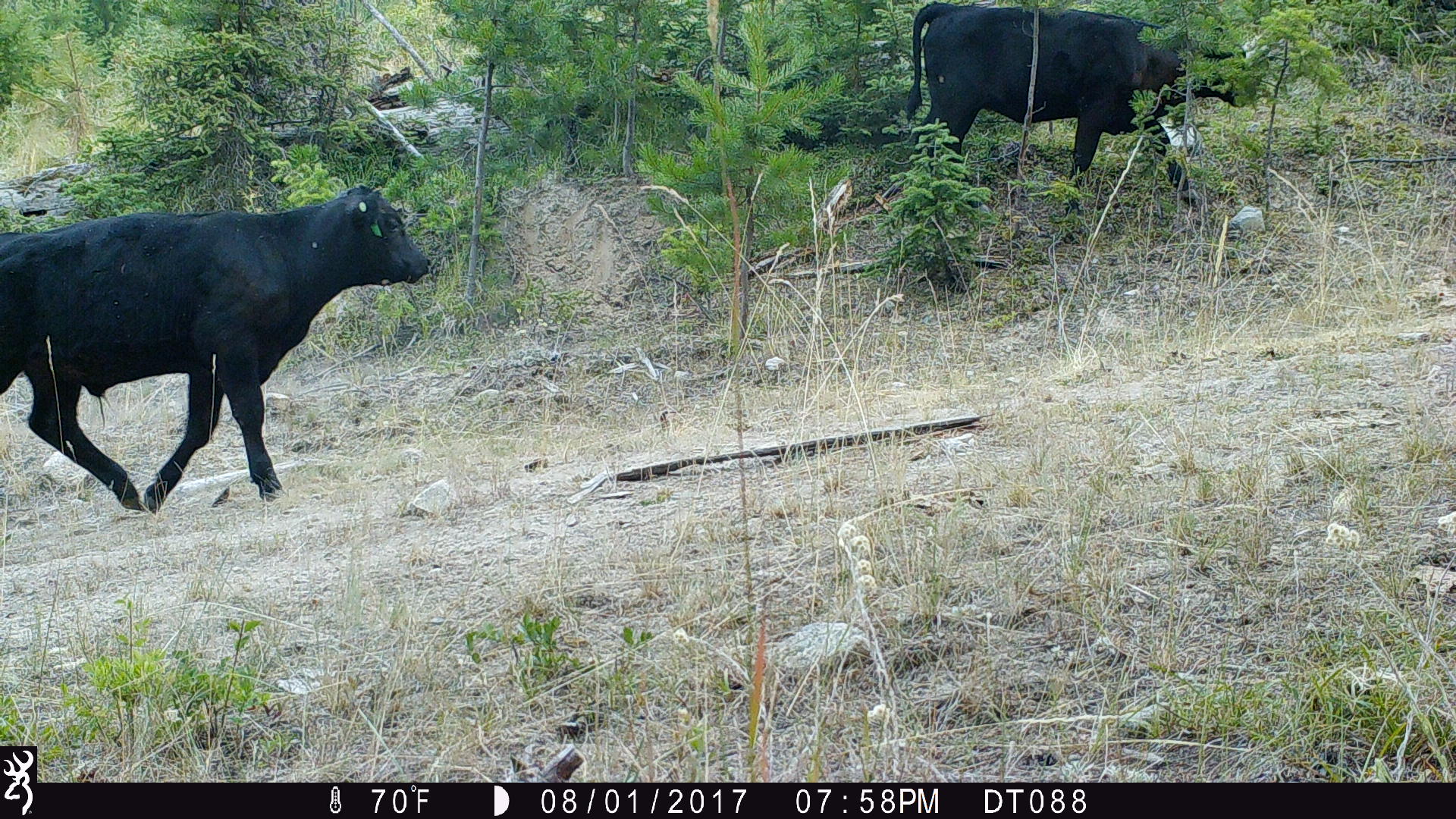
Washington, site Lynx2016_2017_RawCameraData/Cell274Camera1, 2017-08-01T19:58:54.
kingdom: Animalia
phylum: Chordata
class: Mammalia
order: Artiodactyla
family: Bovidae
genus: Bos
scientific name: Bos taurus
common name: domestic cattle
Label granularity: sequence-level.